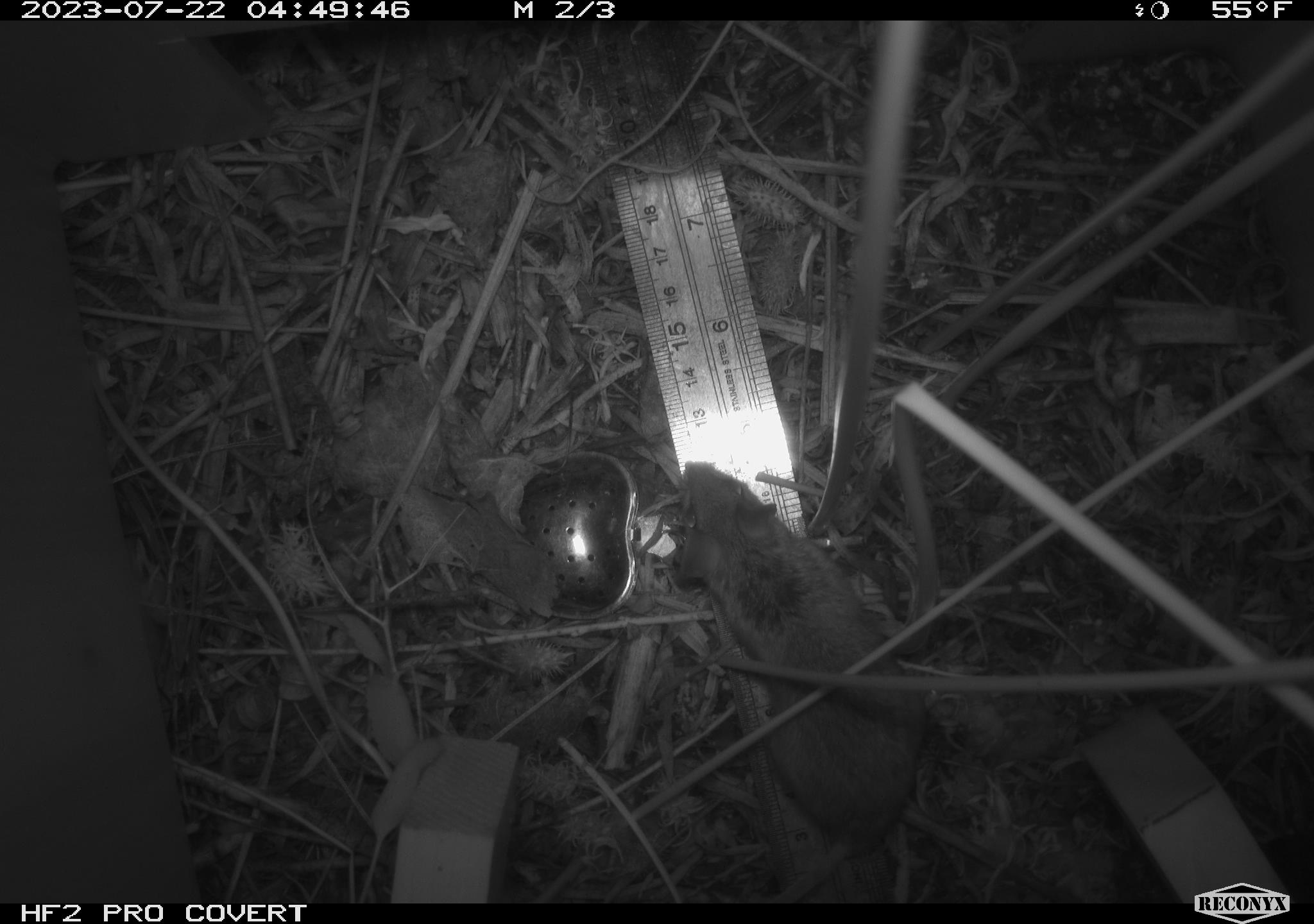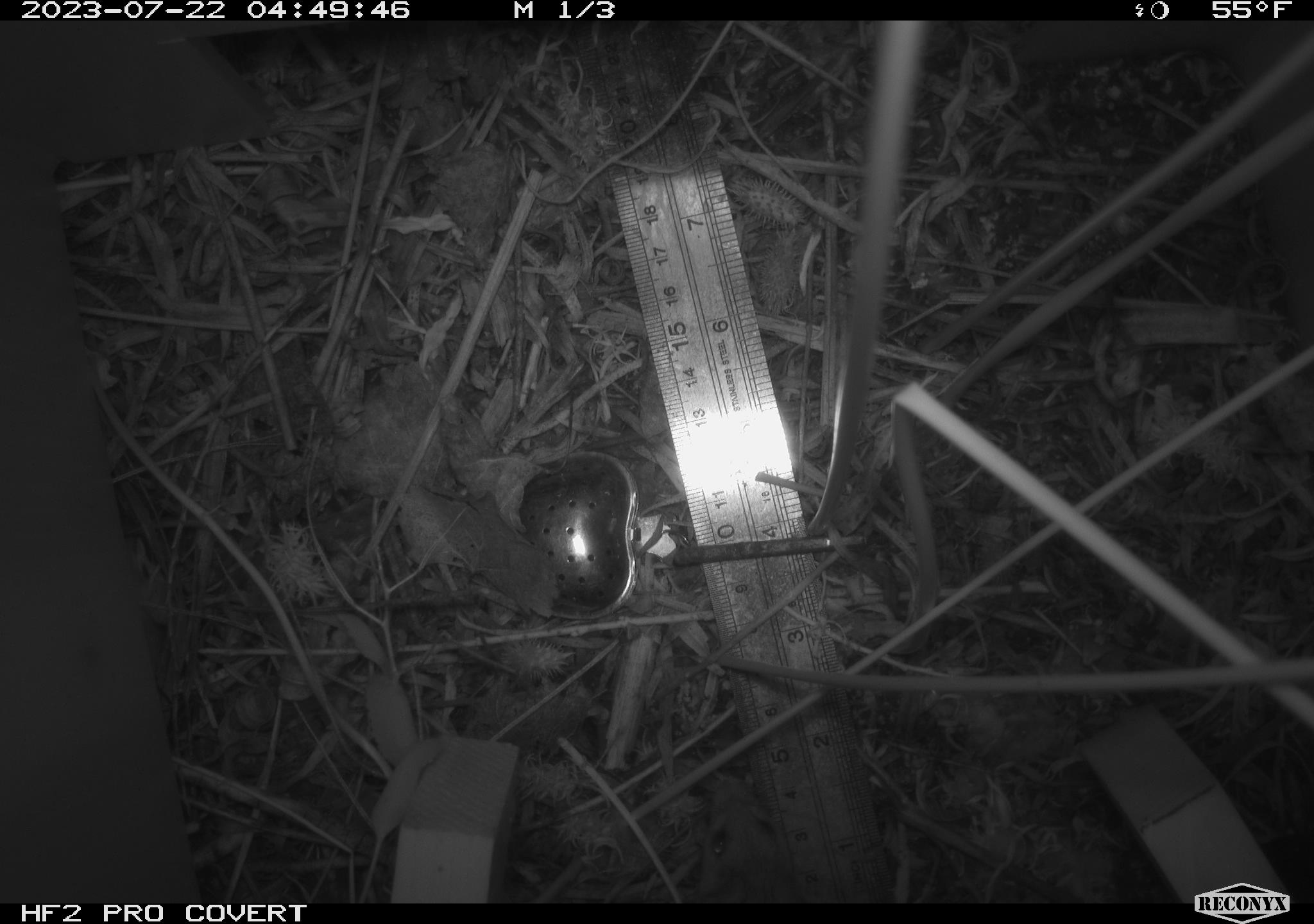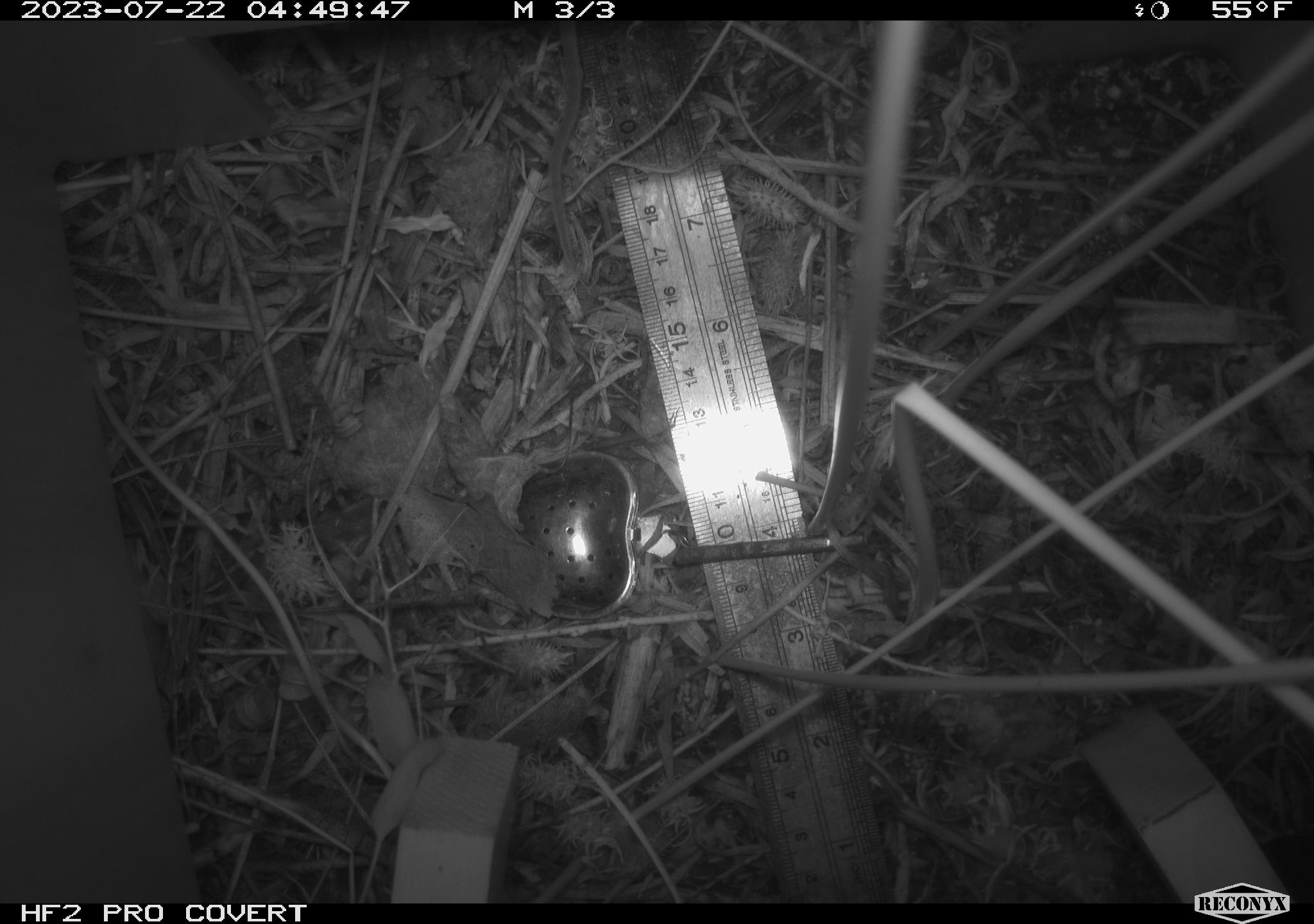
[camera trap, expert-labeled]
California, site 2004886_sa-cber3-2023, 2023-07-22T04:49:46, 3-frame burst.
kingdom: Animalia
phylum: Chordata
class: Mammalia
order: Rodentia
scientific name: Rodentia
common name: mouse species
Mouse species (Rodentia).